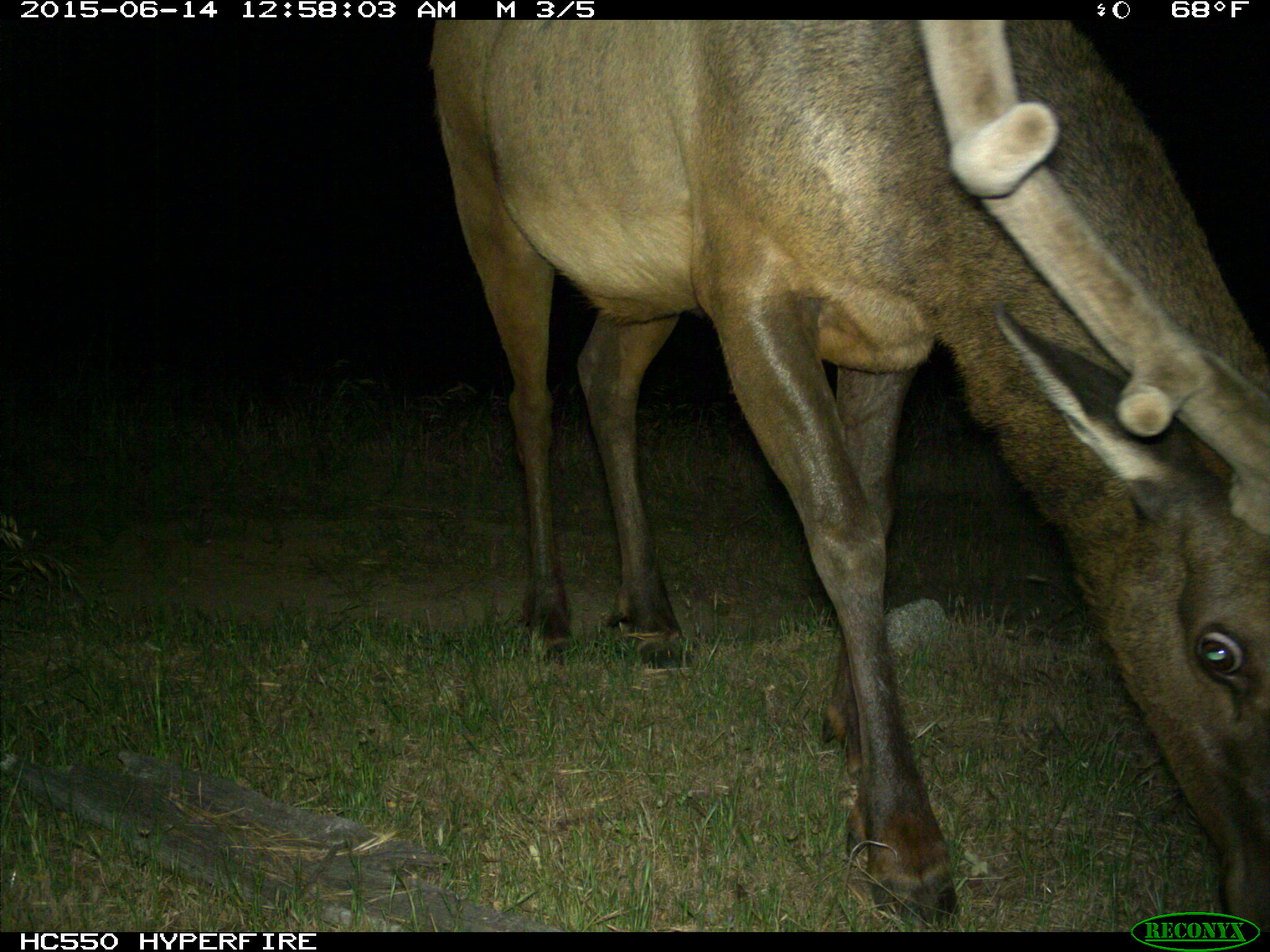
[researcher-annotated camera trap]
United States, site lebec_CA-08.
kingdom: Animalia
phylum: Chordata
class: Mammalia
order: Artiodactyla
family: Cervidae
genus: Cervus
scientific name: Cervus canadensis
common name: elk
Cervus canadensis (elk).